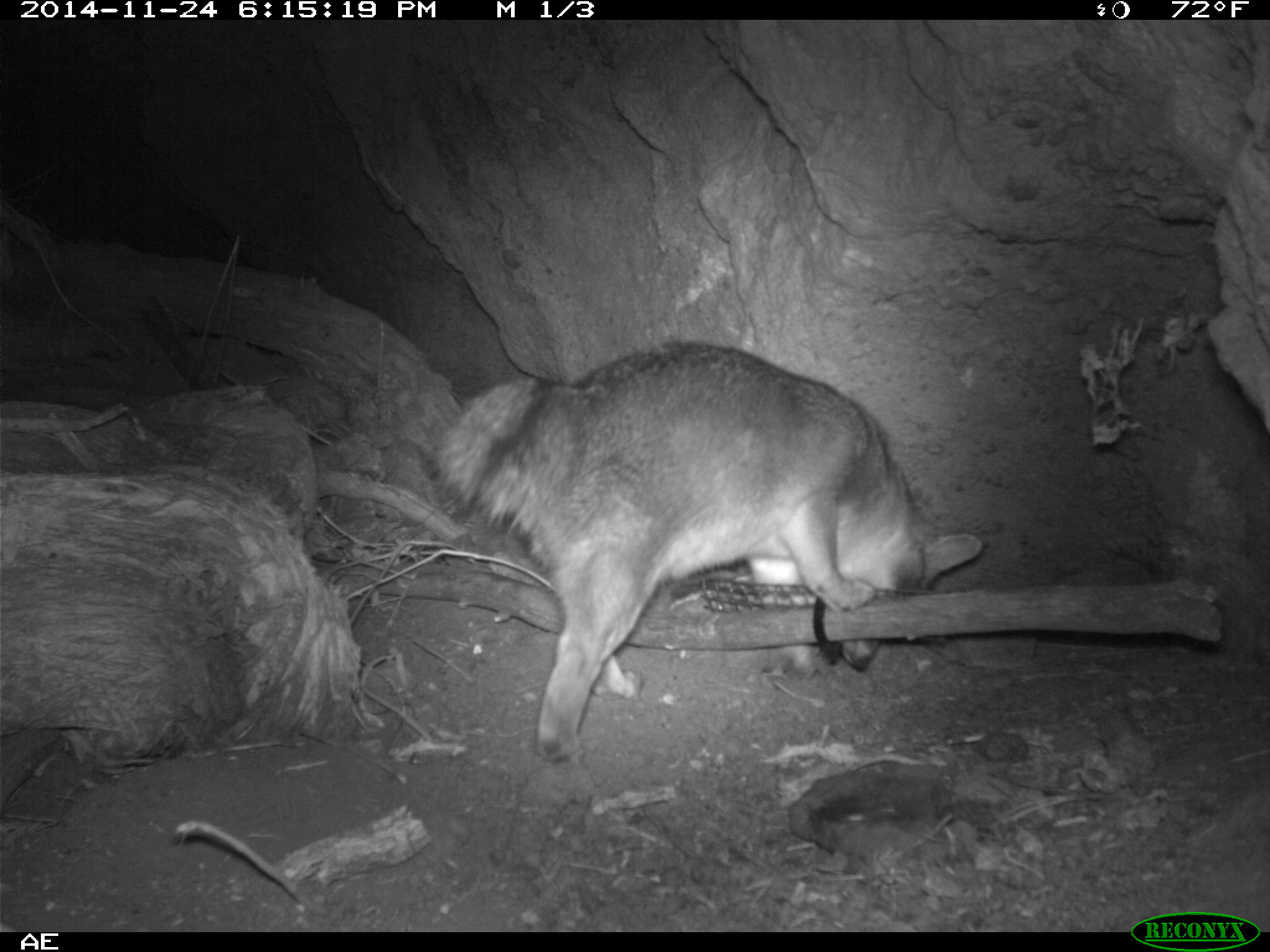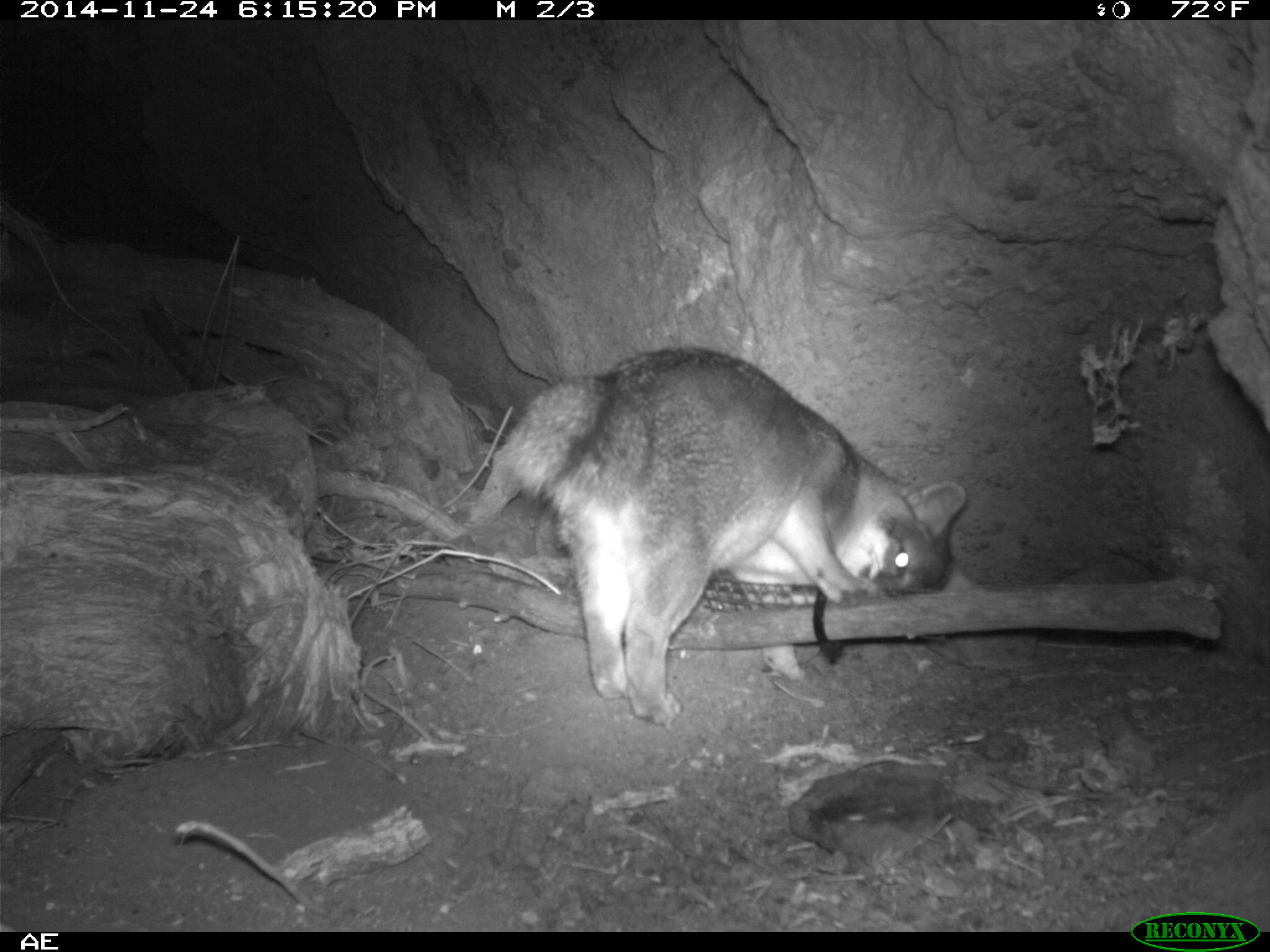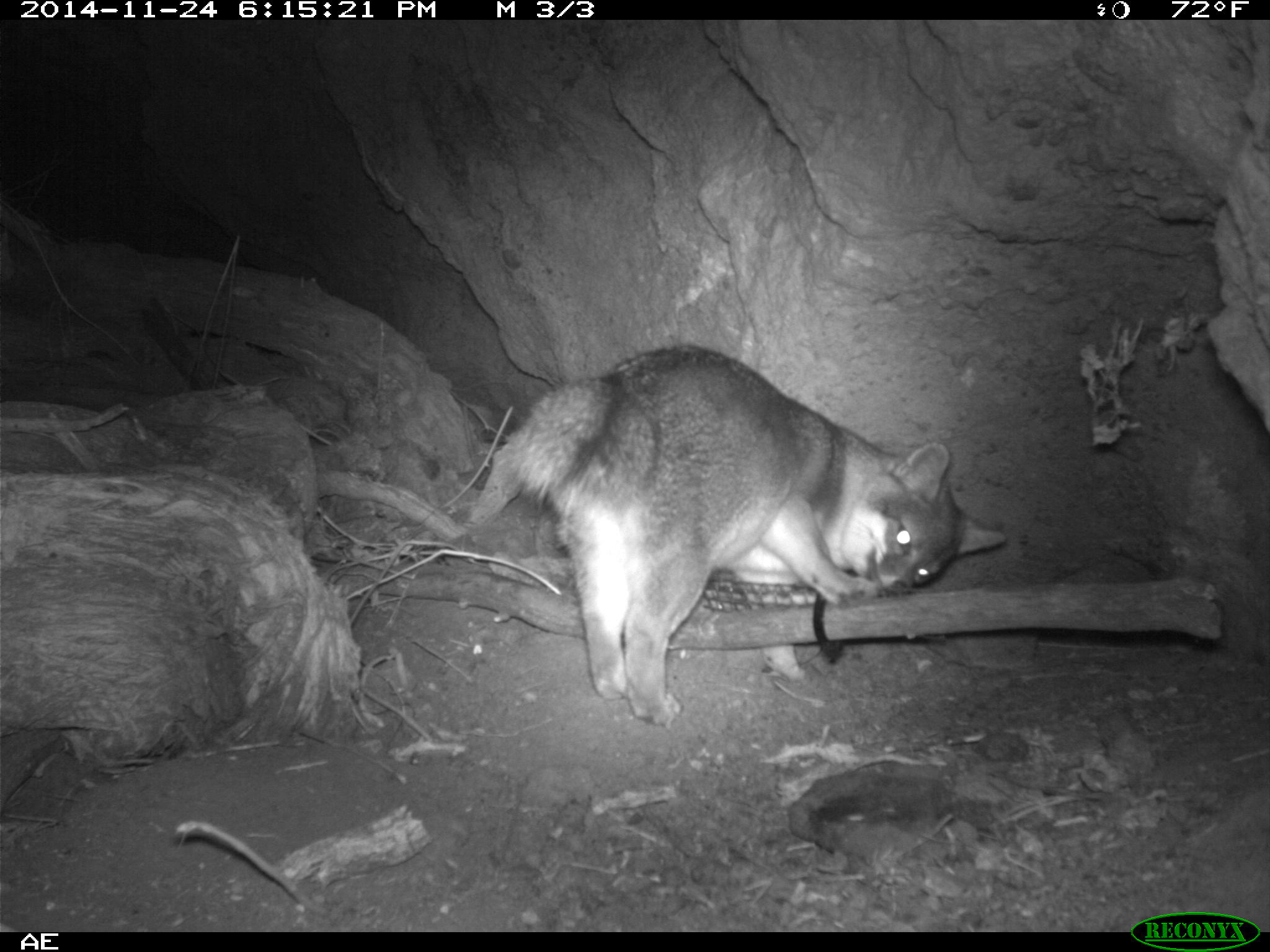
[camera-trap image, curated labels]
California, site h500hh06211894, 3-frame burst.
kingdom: Animalia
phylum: Chordata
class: Mammalia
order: Carnivora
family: Canidae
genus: Urocyon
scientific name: Urocyon littoralis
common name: island fox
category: fox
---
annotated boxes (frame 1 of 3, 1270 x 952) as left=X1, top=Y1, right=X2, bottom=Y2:
fox: left=432, top=338, right=982, bottom=763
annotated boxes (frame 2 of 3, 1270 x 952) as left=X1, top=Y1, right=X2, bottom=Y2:
fox: left=500, top=347, right=966, bottom=724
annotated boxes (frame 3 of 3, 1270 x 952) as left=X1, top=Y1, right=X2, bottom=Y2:
fox: left=489, top=344, right=1008, bottom=725